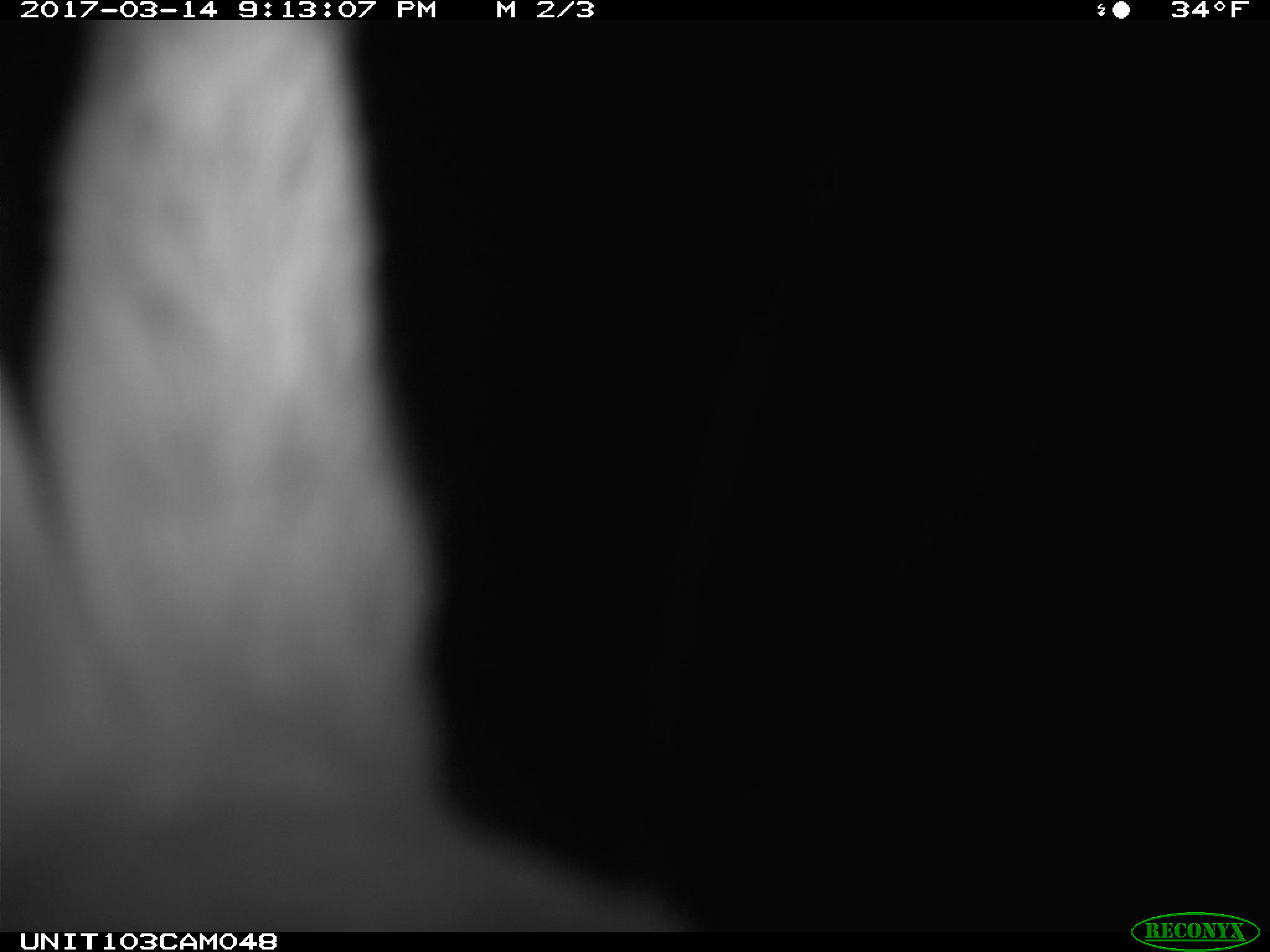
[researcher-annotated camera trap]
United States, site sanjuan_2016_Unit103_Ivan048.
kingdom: Animalia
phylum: Chordata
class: Mammalia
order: Lagomorpha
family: Leporidae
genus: Lepus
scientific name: Lepus americanus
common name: snowshoe hare